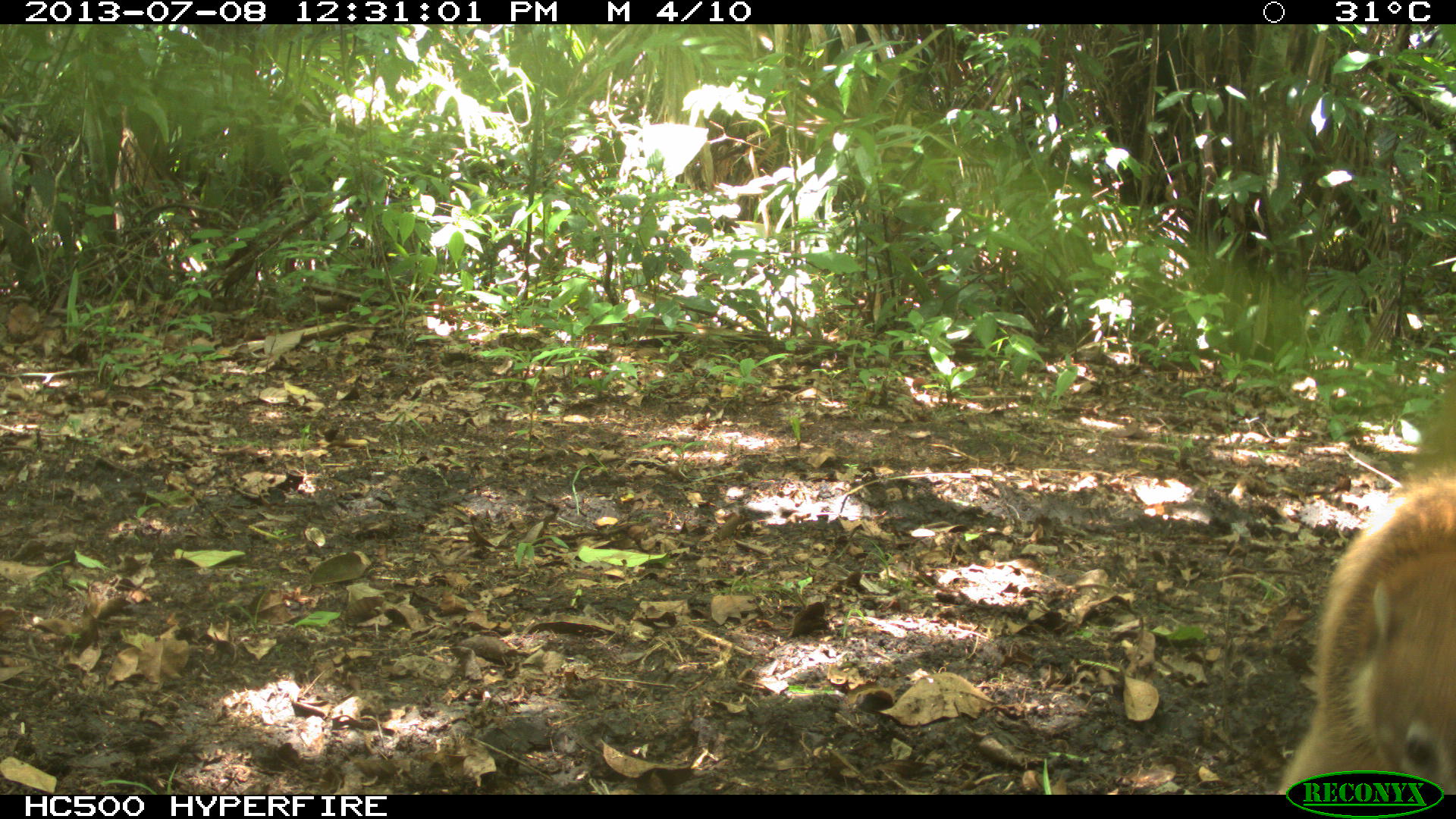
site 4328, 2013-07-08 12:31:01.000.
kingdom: Animalia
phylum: Chordata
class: Mammalia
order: Carnivora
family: Procyonidae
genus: Nasua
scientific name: Nasua narica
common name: white-nosed coati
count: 4